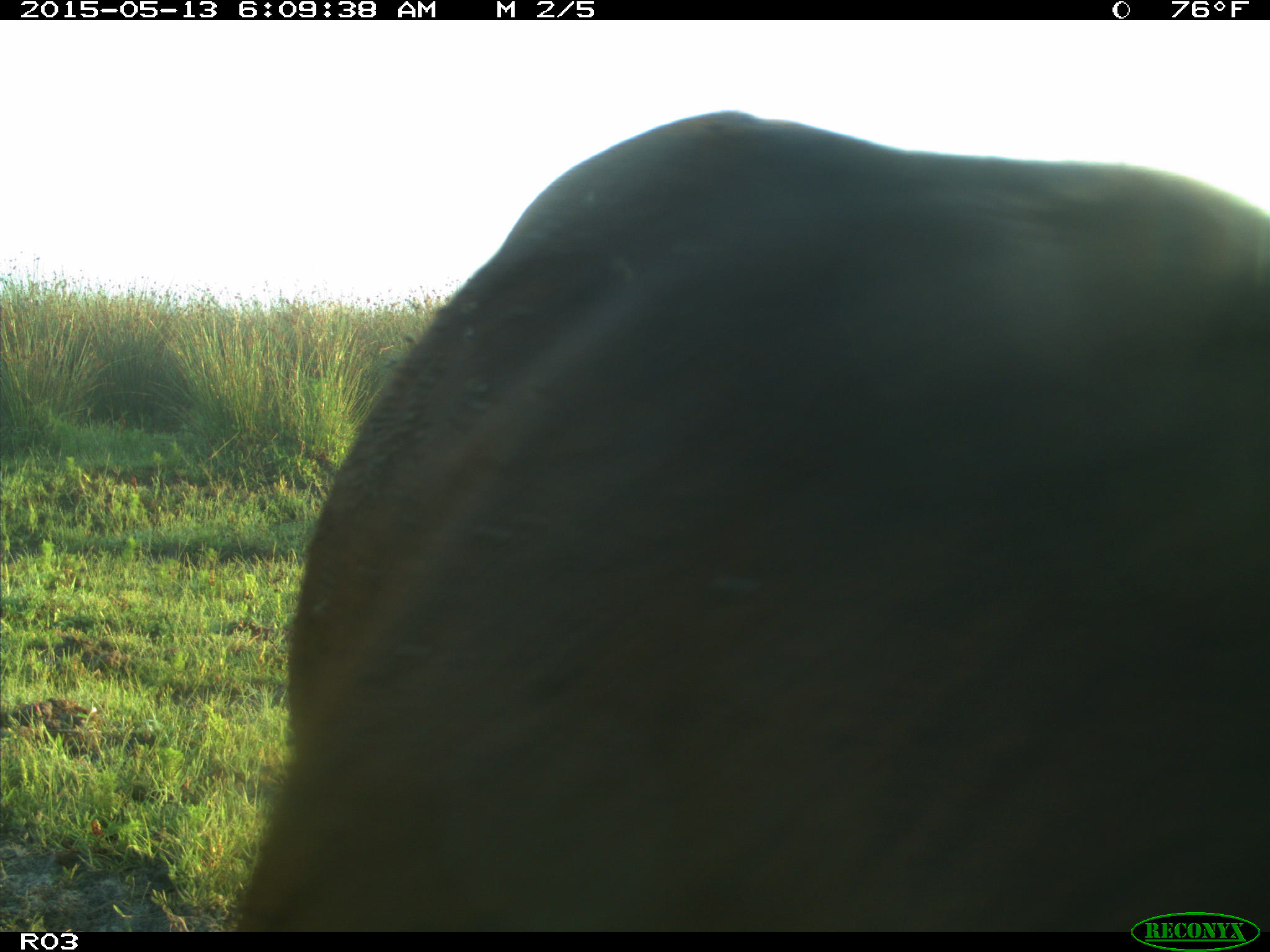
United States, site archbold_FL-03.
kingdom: Animalia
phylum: Chordata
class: Mammalia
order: Artiodactyla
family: Bovidae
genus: Bos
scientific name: Bos taurus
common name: domestic cow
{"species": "Bos taurus (domestic cow)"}